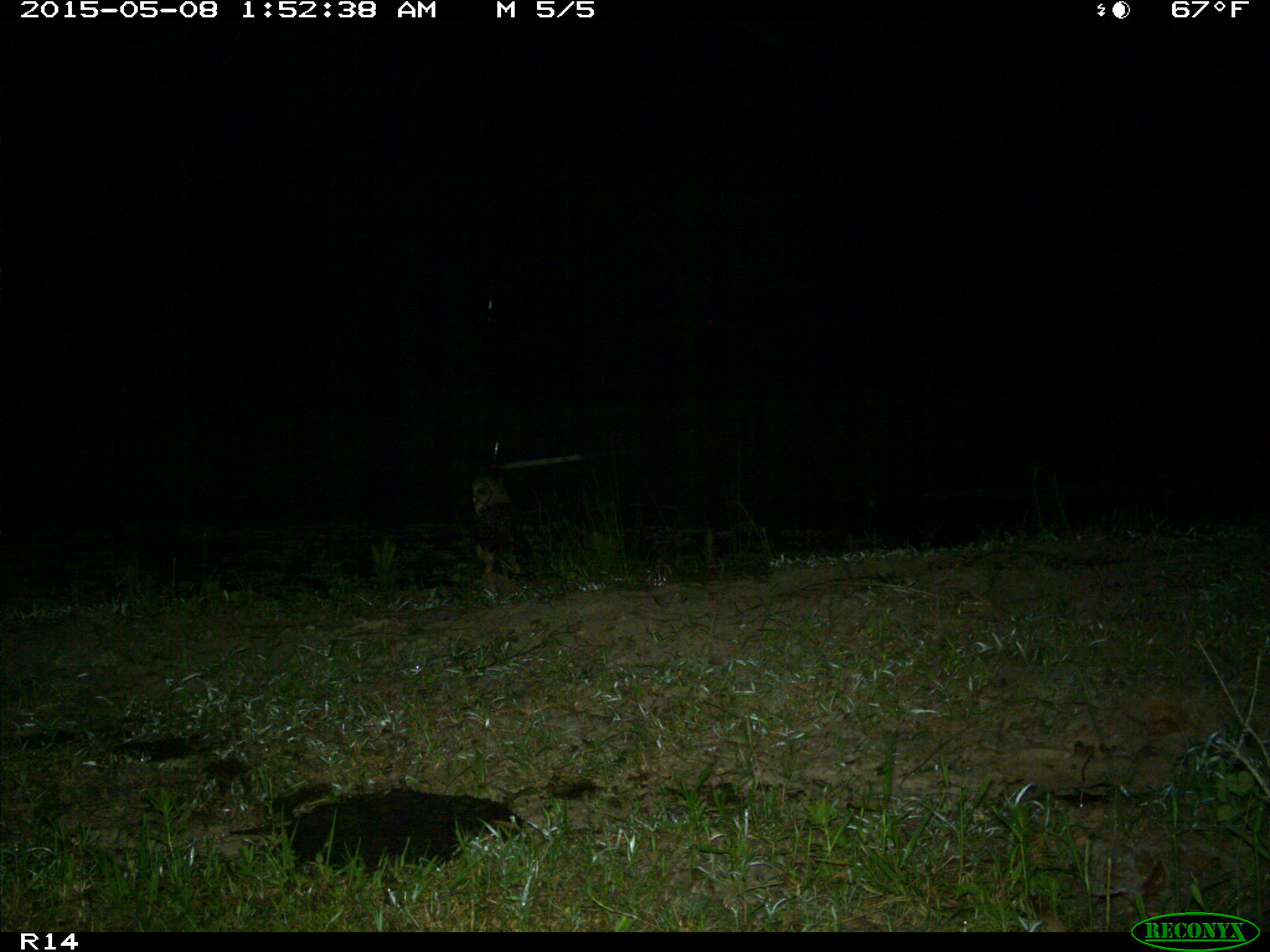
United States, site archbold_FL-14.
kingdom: Animalia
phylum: Chordata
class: Aves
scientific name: Aves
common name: birds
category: unidentified bird